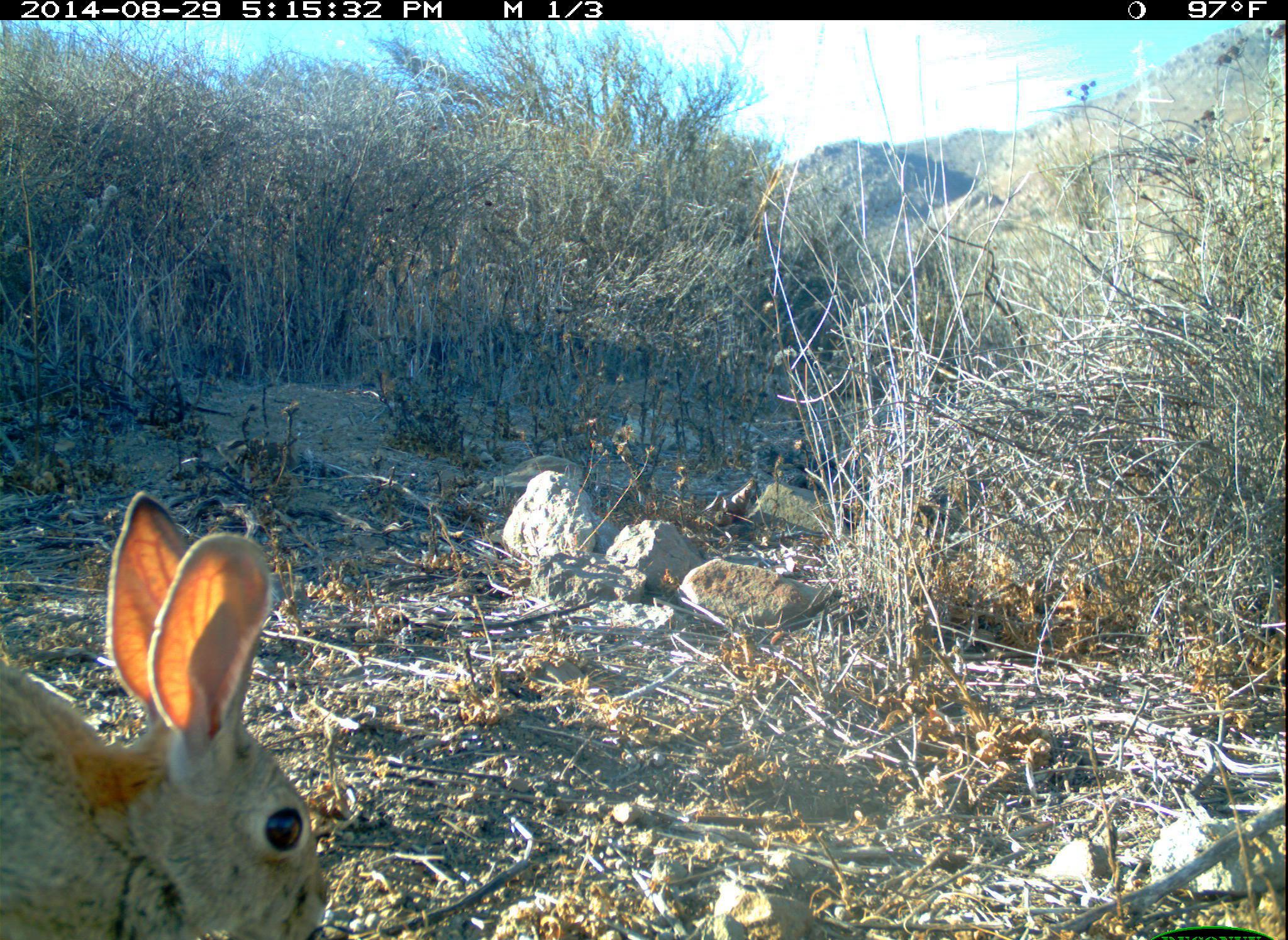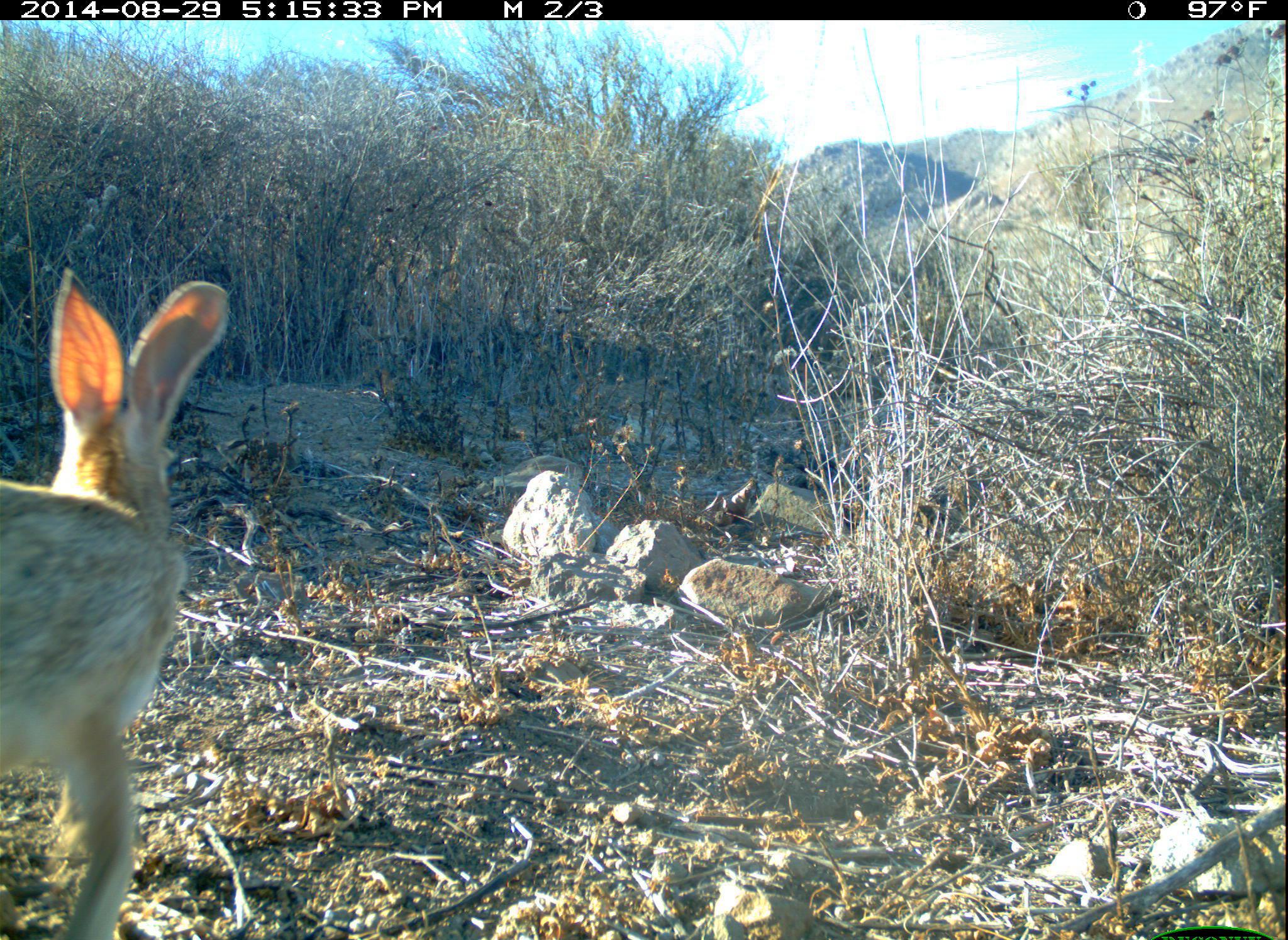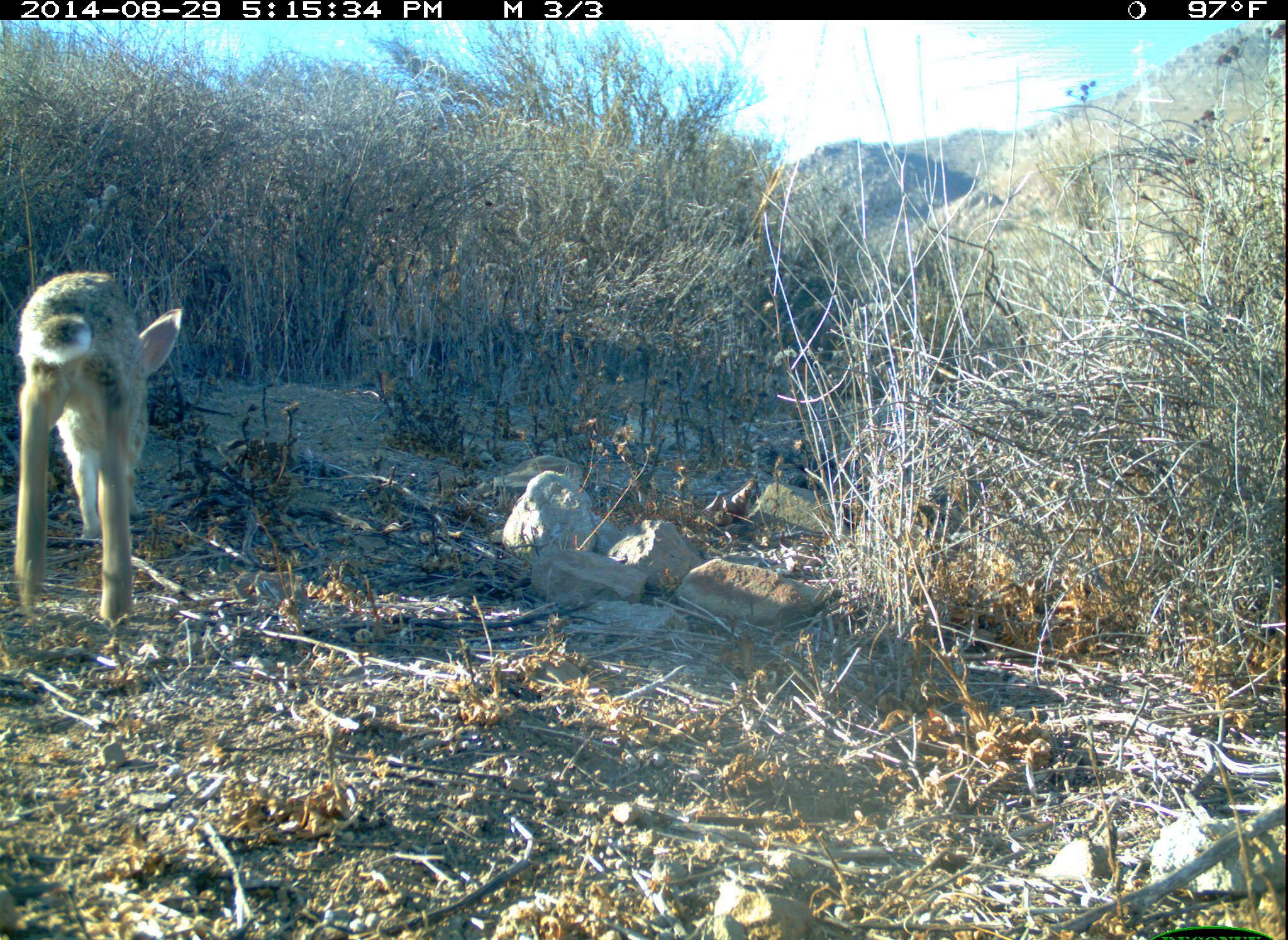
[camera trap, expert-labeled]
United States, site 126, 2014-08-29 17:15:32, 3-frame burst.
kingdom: Animalia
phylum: Chordata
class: Mammalia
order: Lagomorpha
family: Leporidae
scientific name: Leporidae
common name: rabbits and hares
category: rabbit